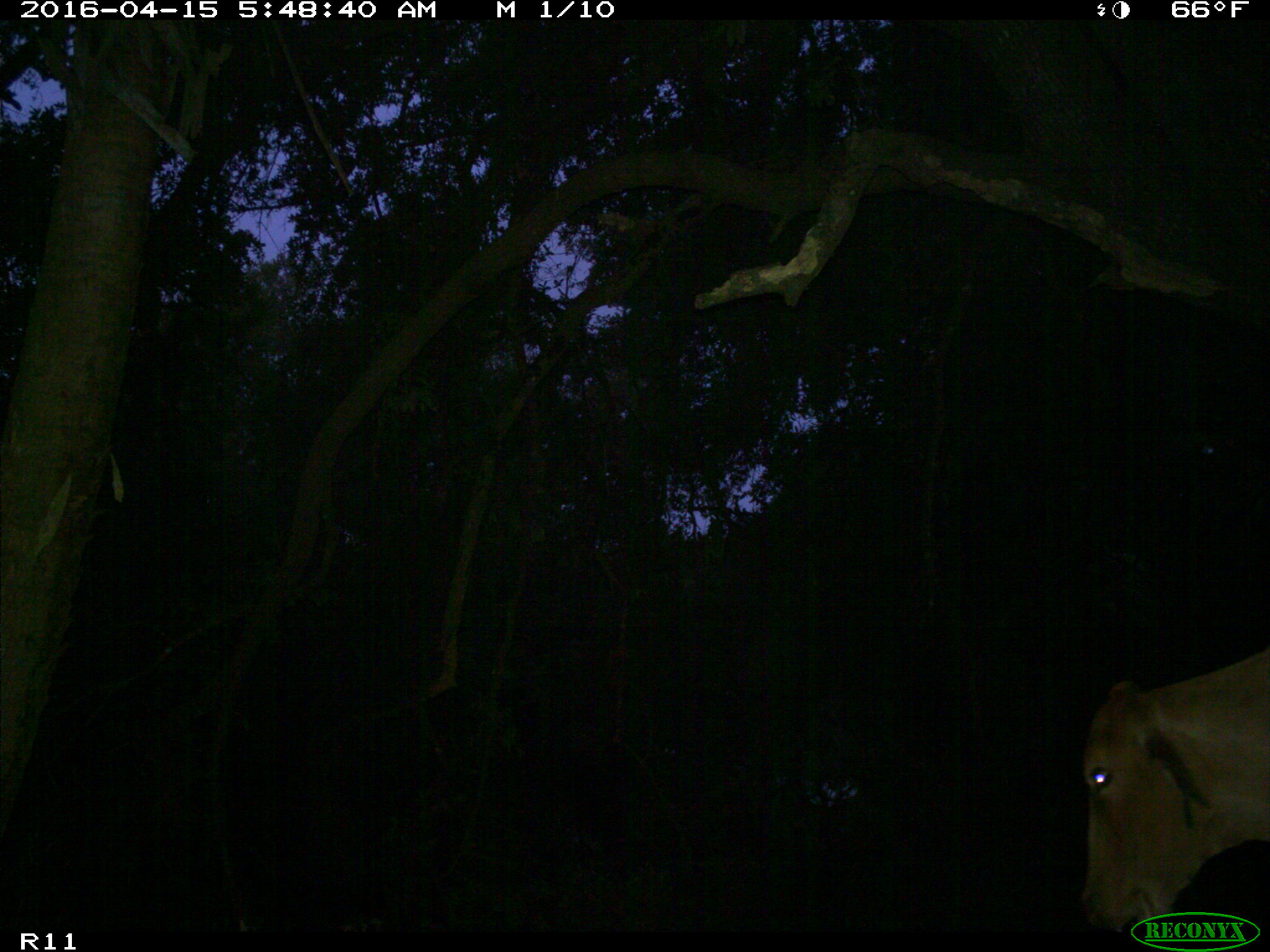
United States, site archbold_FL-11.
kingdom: Animalia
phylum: Chordata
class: Mammalia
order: Artiodactyla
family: Bovidae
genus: Bos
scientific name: Bos taurus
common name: domestic cow